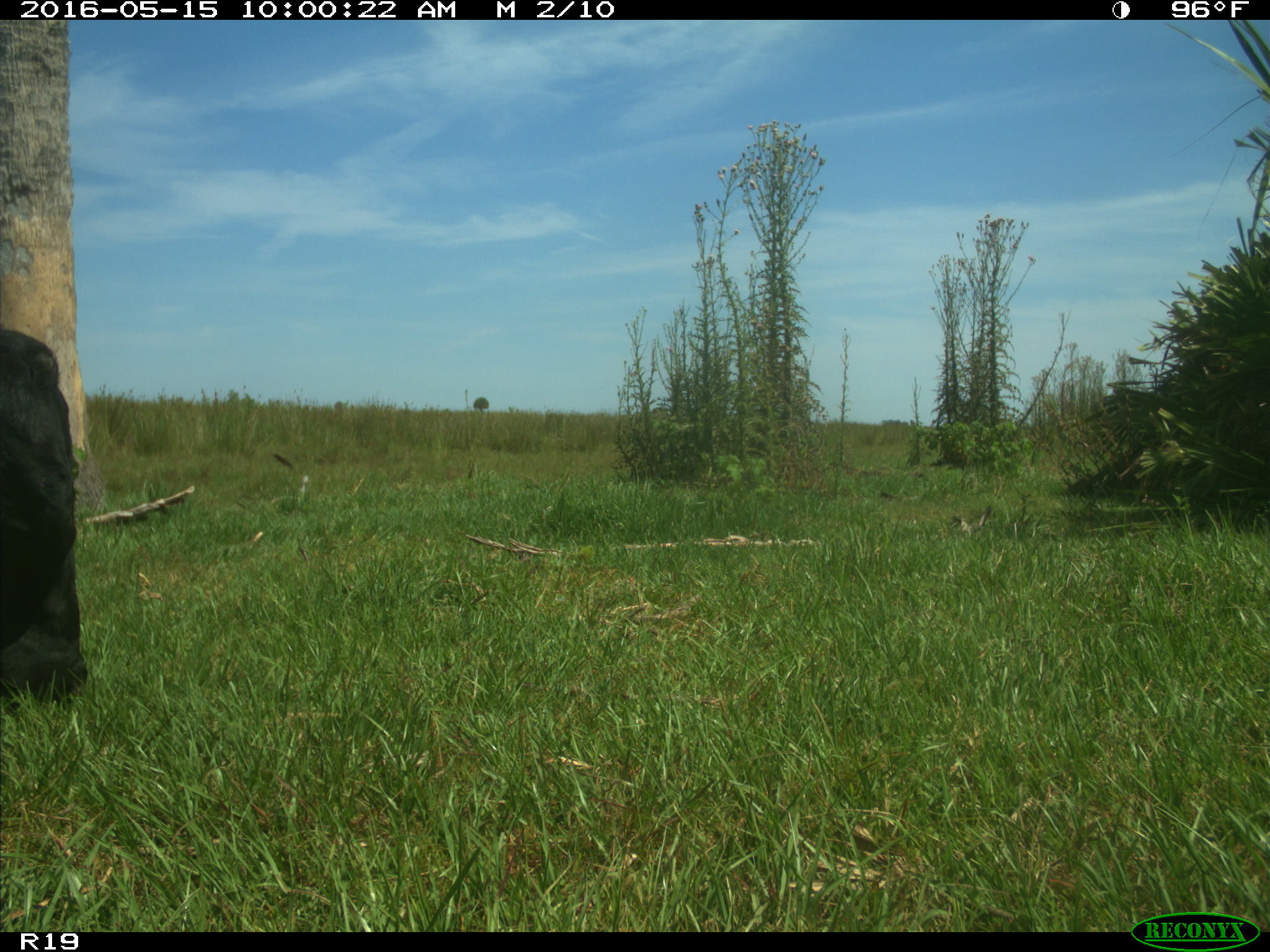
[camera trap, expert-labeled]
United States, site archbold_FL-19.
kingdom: Animalia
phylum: Chordata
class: Mammalia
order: Artiodactyla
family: Bovidae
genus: Bos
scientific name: Bos taurus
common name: domestic cow